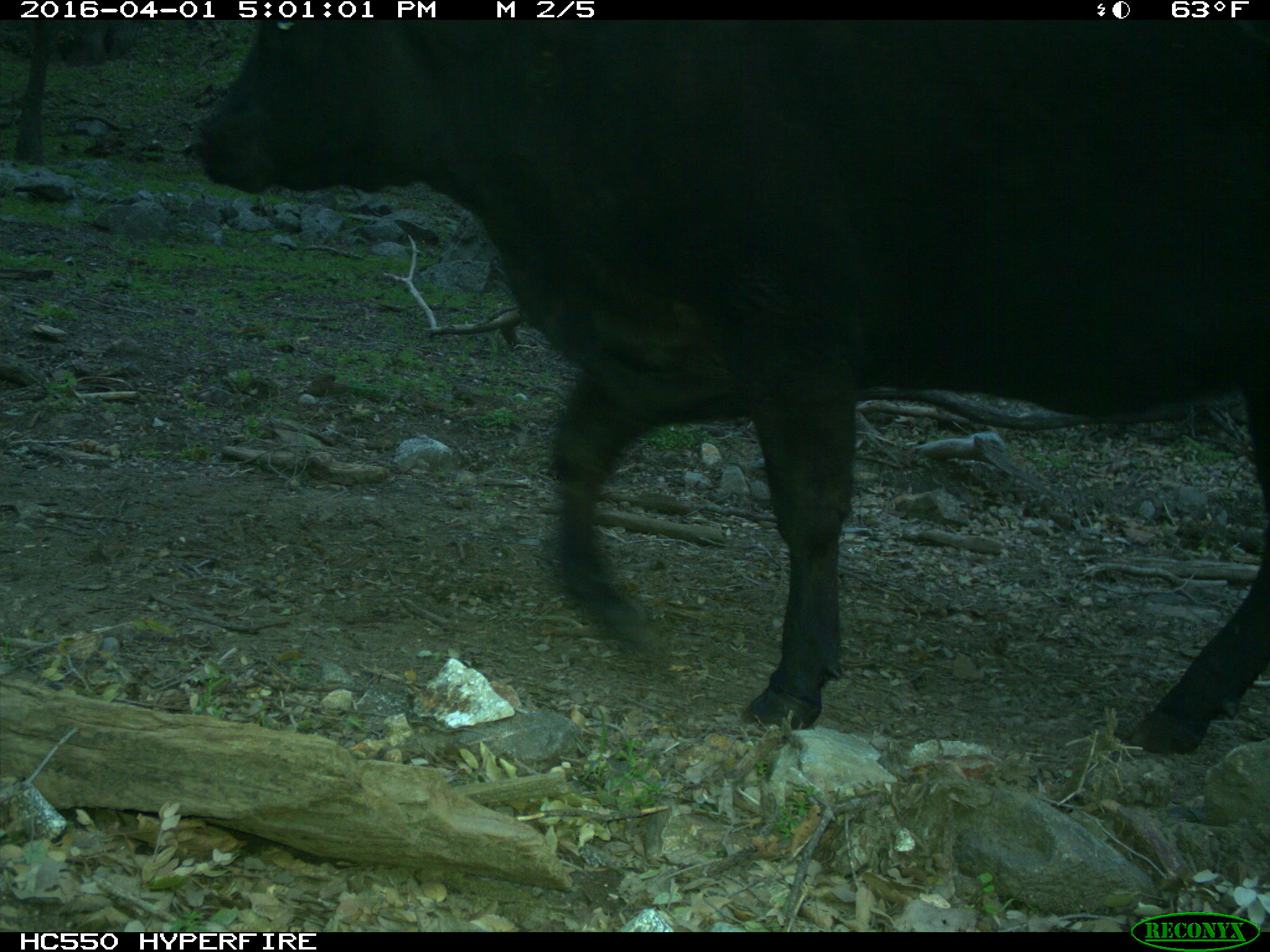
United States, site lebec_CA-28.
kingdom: Animalia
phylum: Chordata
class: Mammalia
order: Artiodactyla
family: Bovidae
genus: Bos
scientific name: Bos taurus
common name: domestic cow